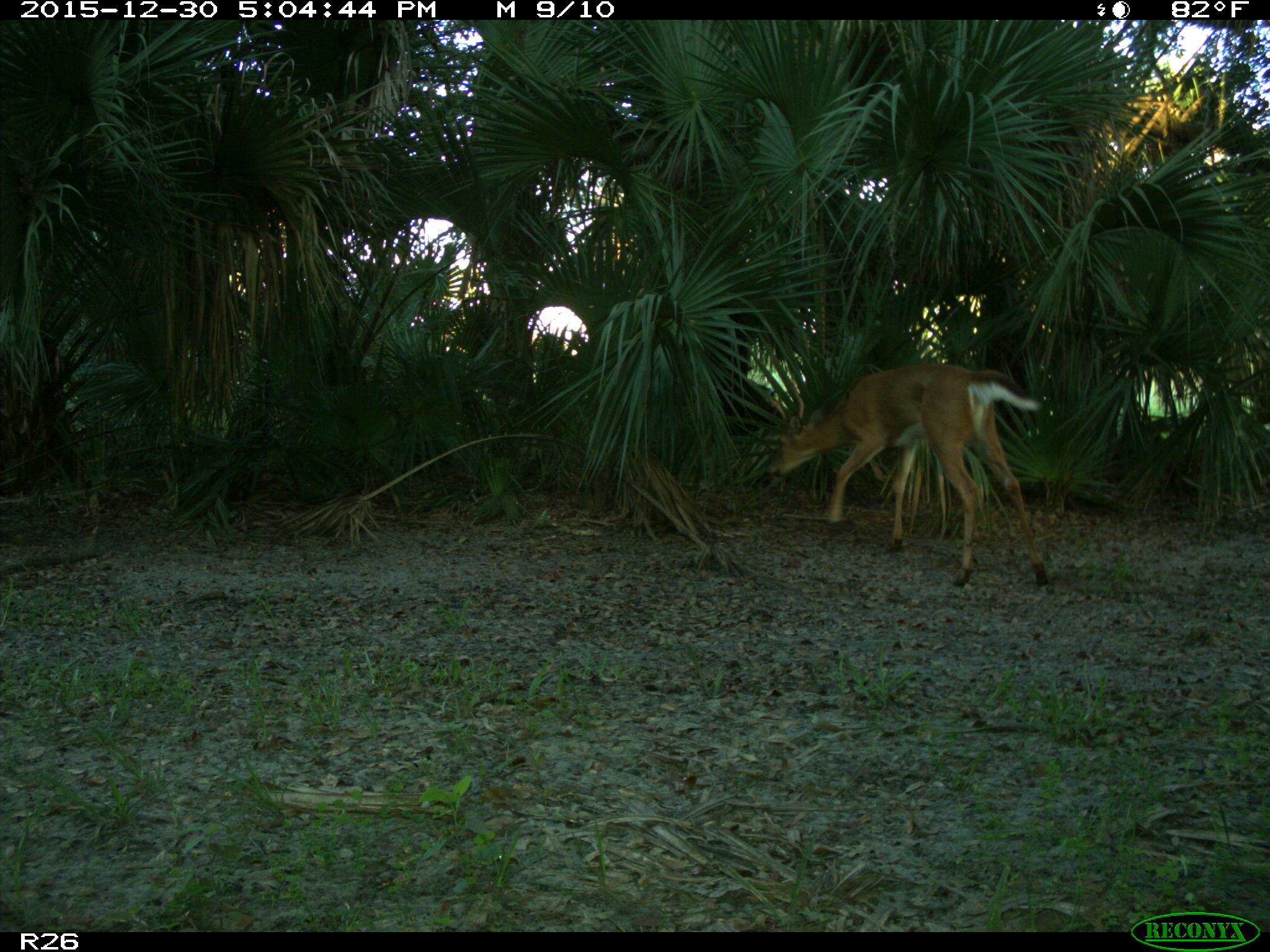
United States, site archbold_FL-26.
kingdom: Animalia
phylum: Chordata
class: Mammalia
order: Artiodactyla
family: Cervidae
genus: Odocoileus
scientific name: Odocoileus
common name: deer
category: unidentified deer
Unidentified deer (deer) (Odocoileus).